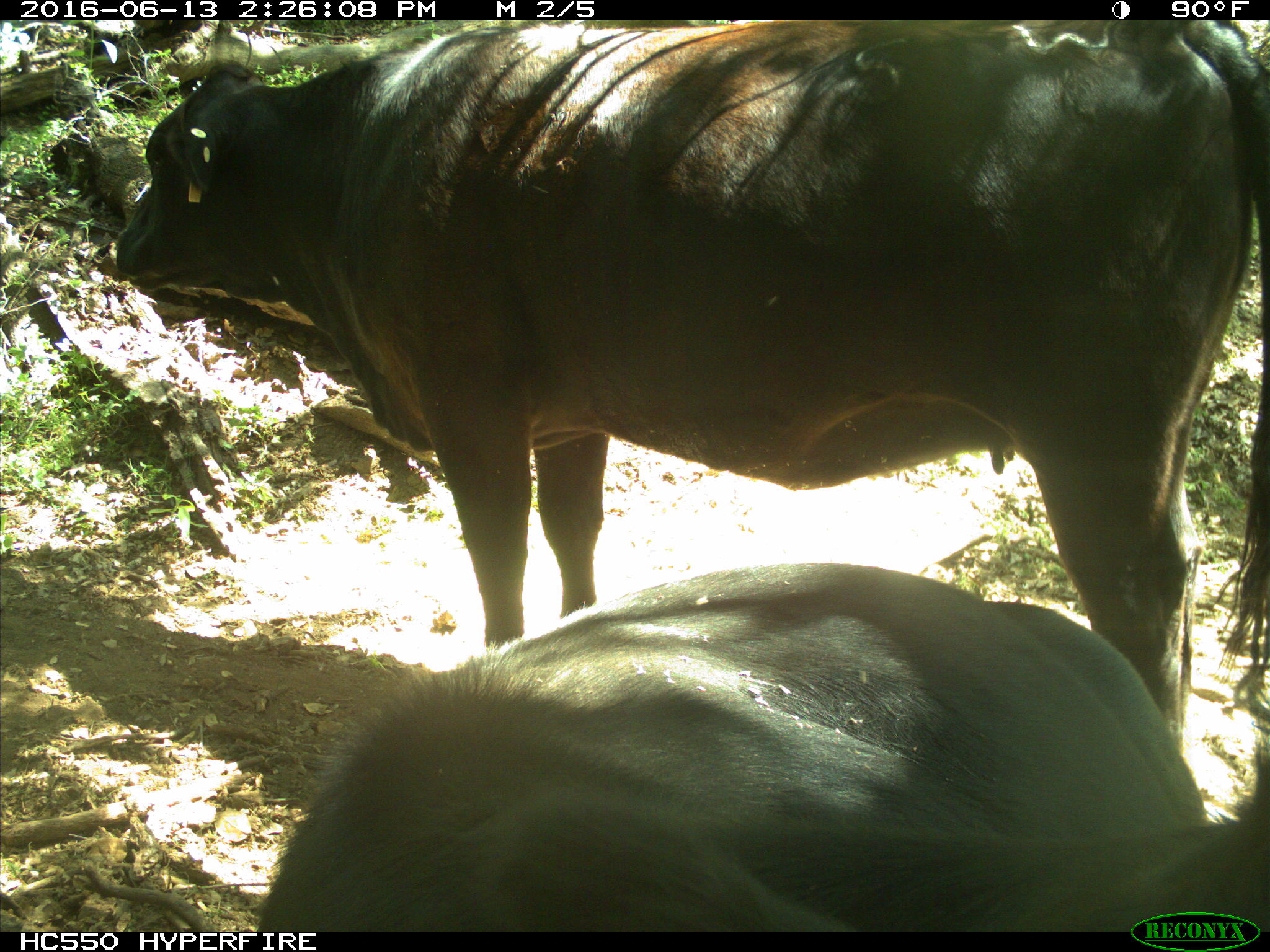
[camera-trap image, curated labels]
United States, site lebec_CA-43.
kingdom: Animalia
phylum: Chordata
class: Mammalia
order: Artiodactyla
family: Bovidae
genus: Bos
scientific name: Bos taurus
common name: domestic cow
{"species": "Bos taurus (domestic cow)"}